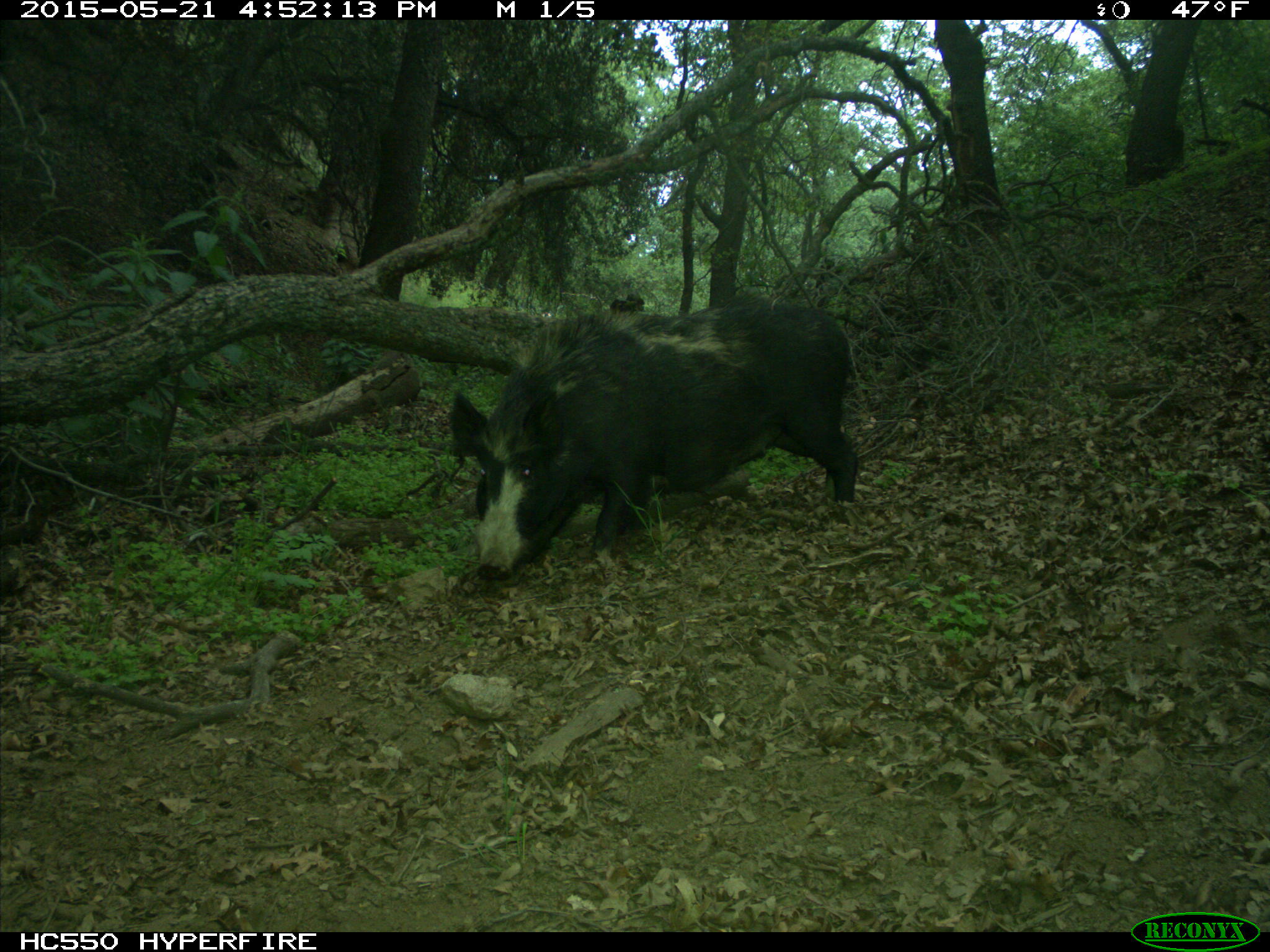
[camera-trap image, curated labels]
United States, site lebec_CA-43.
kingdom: Animalia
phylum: Chordata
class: Mammalia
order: Artiodactyla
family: Suidae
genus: Sus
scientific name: Sus scrofa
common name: wild boar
Sus scrofa (wild boar).